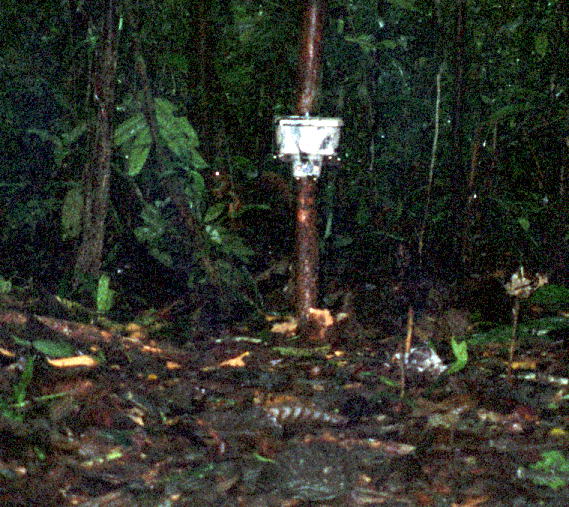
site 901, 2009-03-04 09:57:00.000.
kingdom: Animalia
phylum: Chordata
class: Mammalia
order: Rodentia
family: Sciuridae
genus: Sciurus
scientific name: Sciurus igniventris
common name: northern amazon red squirrel